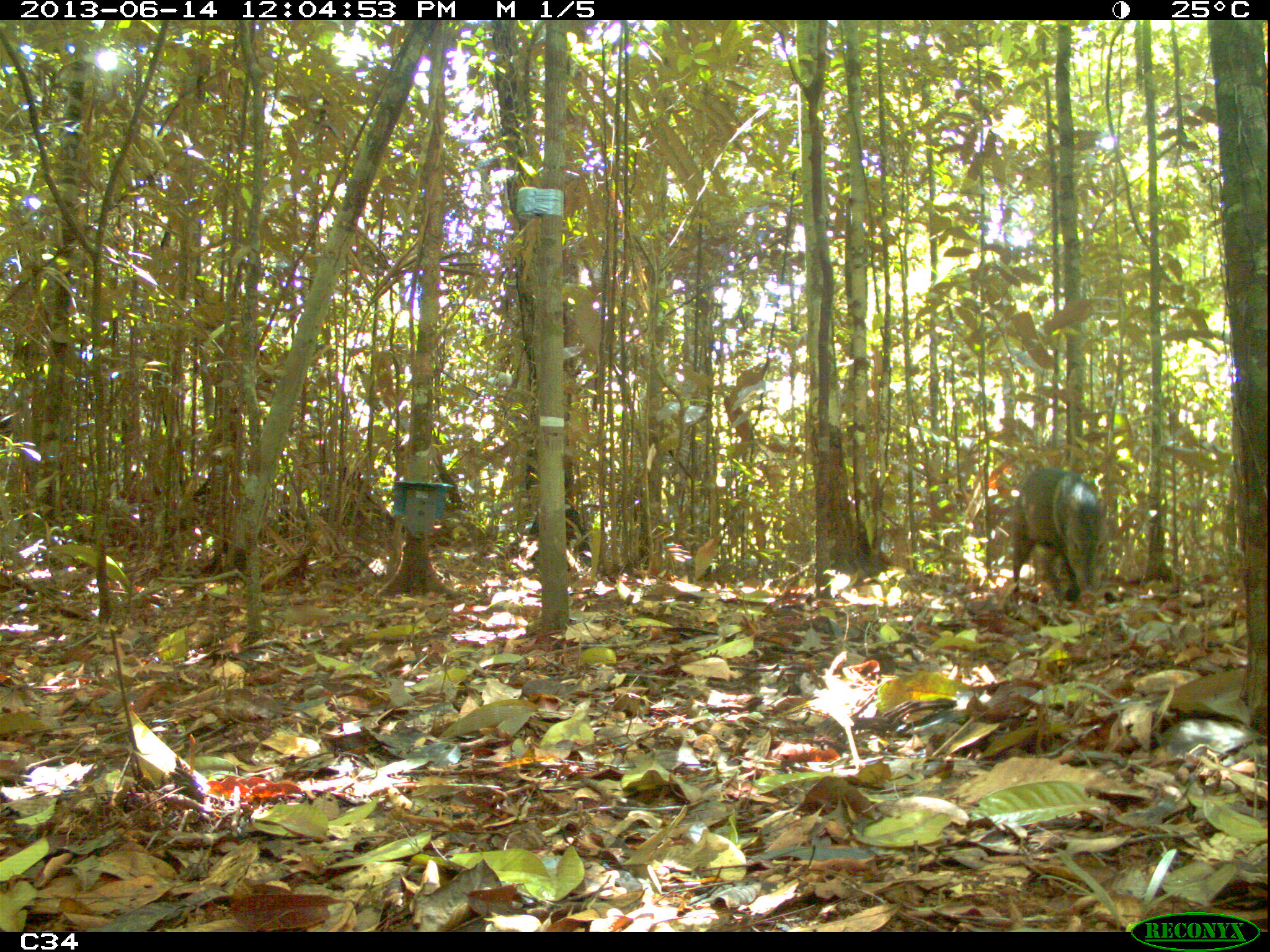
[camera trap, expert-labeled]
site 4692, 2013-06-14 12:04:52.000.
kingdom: Animalia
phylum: Chordata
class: Mammalia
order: Artiodactyla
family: Tayassuidae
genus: Pecari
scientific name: Pecari tajacu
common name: collared peccary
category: tayassu tajacu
Tayassu tajacu (collared peccary) (Pecari tajacu), count 1, age adult.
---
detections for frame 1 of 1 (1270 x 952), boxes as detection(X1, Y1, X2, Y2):
tayassu tajacu: detection(1010, 464, 1112, 608)